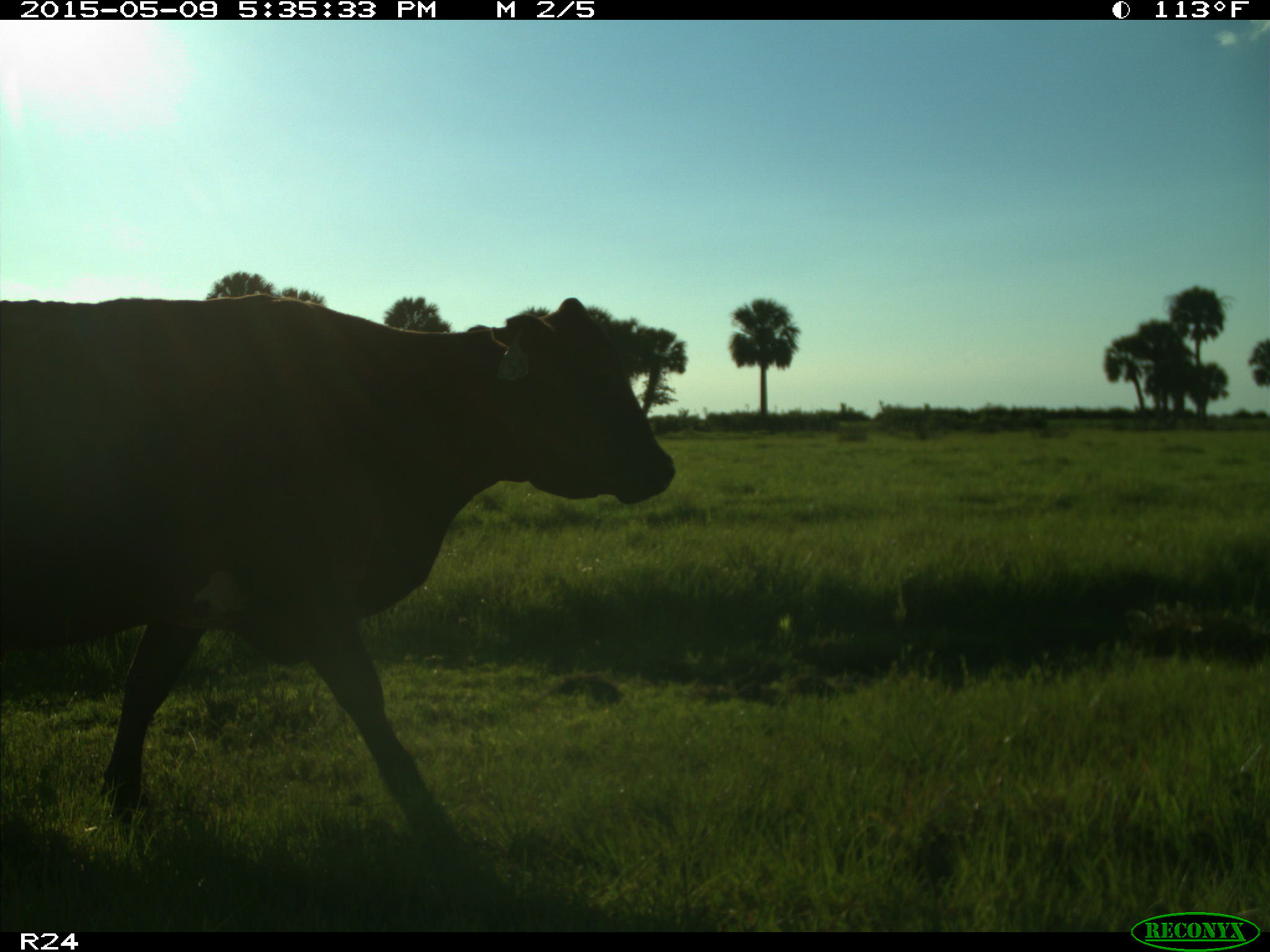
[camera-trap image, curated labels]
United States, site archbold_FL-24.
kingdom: Animalia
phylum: Chordata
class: Mammalia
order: Artiodactyla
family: Bovidae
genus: Bos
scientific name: Bos taurus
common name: domestic cow